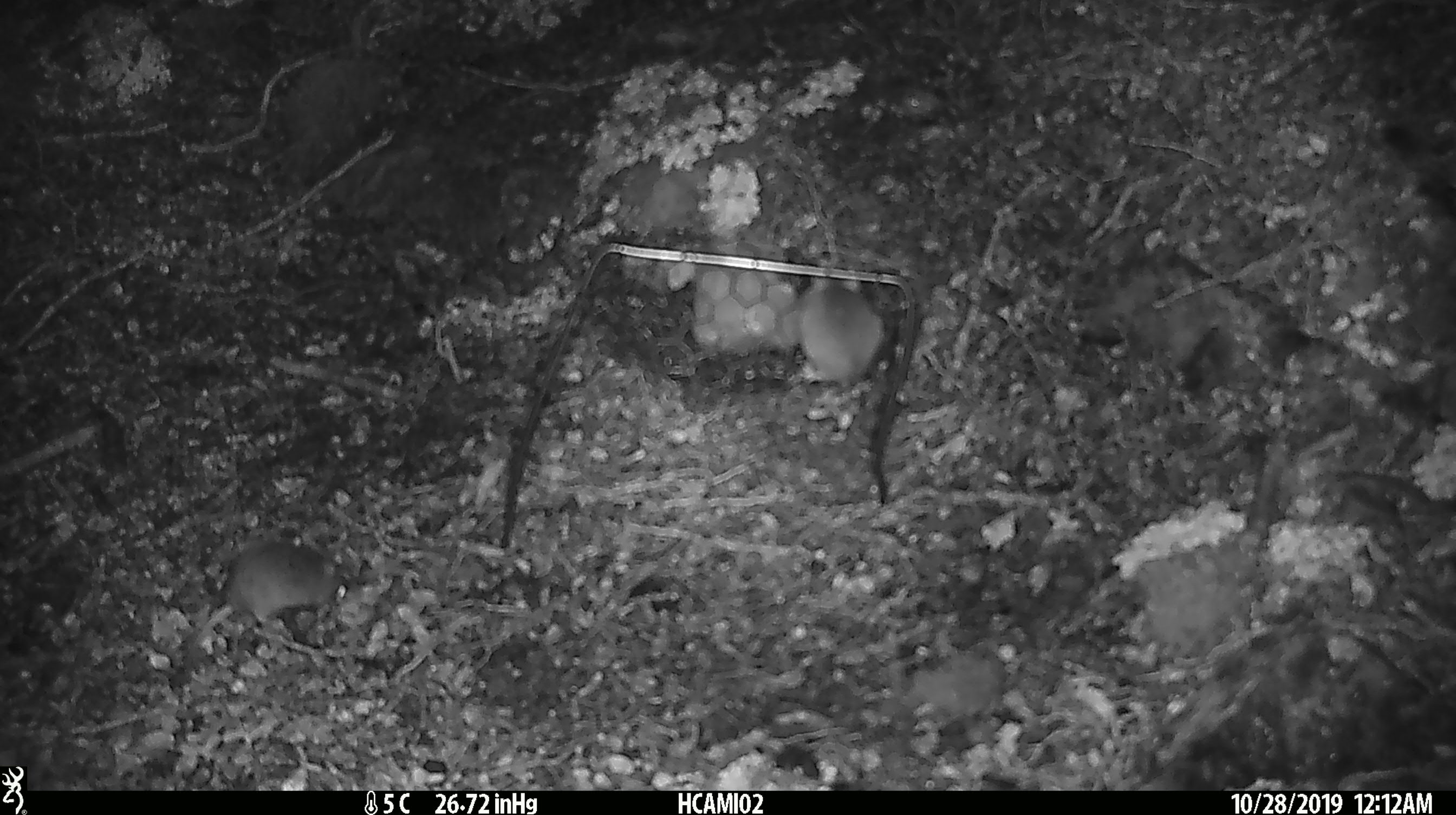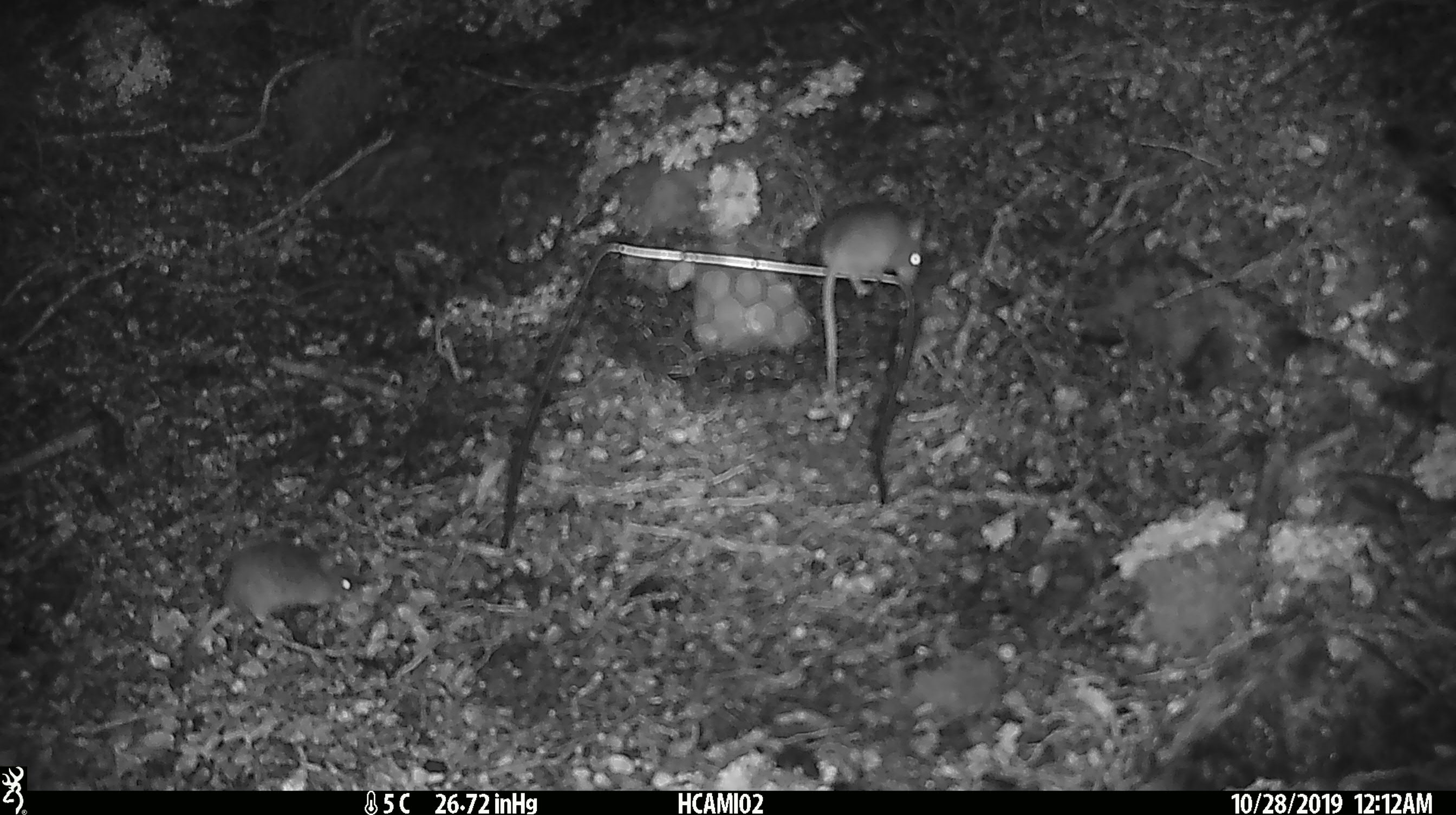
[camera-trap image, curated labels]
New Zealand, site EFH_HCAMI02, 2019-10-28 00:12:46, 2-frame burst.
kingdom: Animalia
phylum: Chordata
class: Mammalia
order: Rodentia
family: Muridae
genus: Mus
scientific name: Mus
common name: mouse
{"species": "mouse (Mus)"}